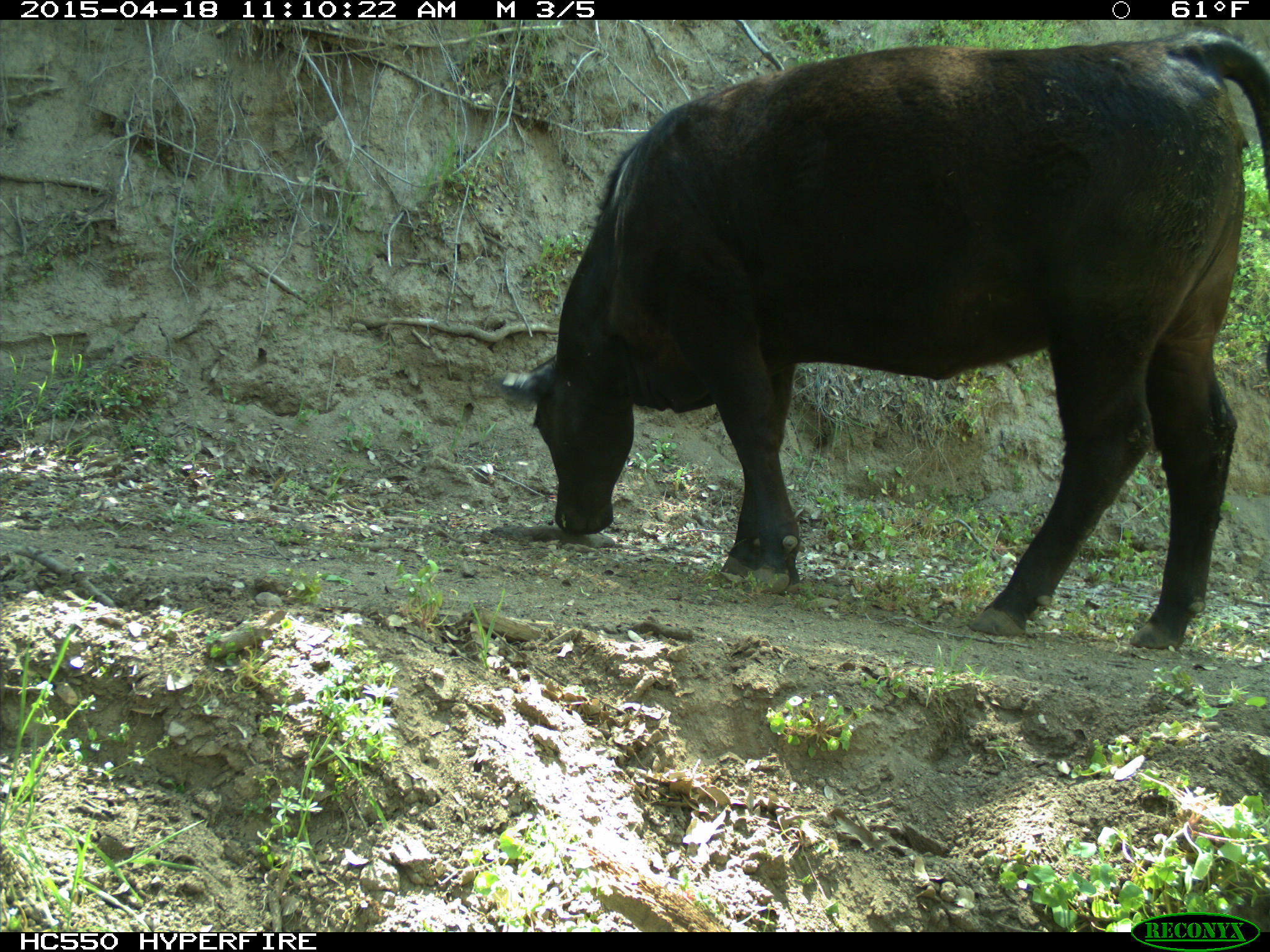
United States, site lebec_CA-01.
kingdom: Animalia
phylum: Chordata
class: Mammalia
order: Artiodactyla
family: Bovidae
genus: Bos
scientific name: Bos taurus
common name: domestic cow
Bos taurus (domestic cow).